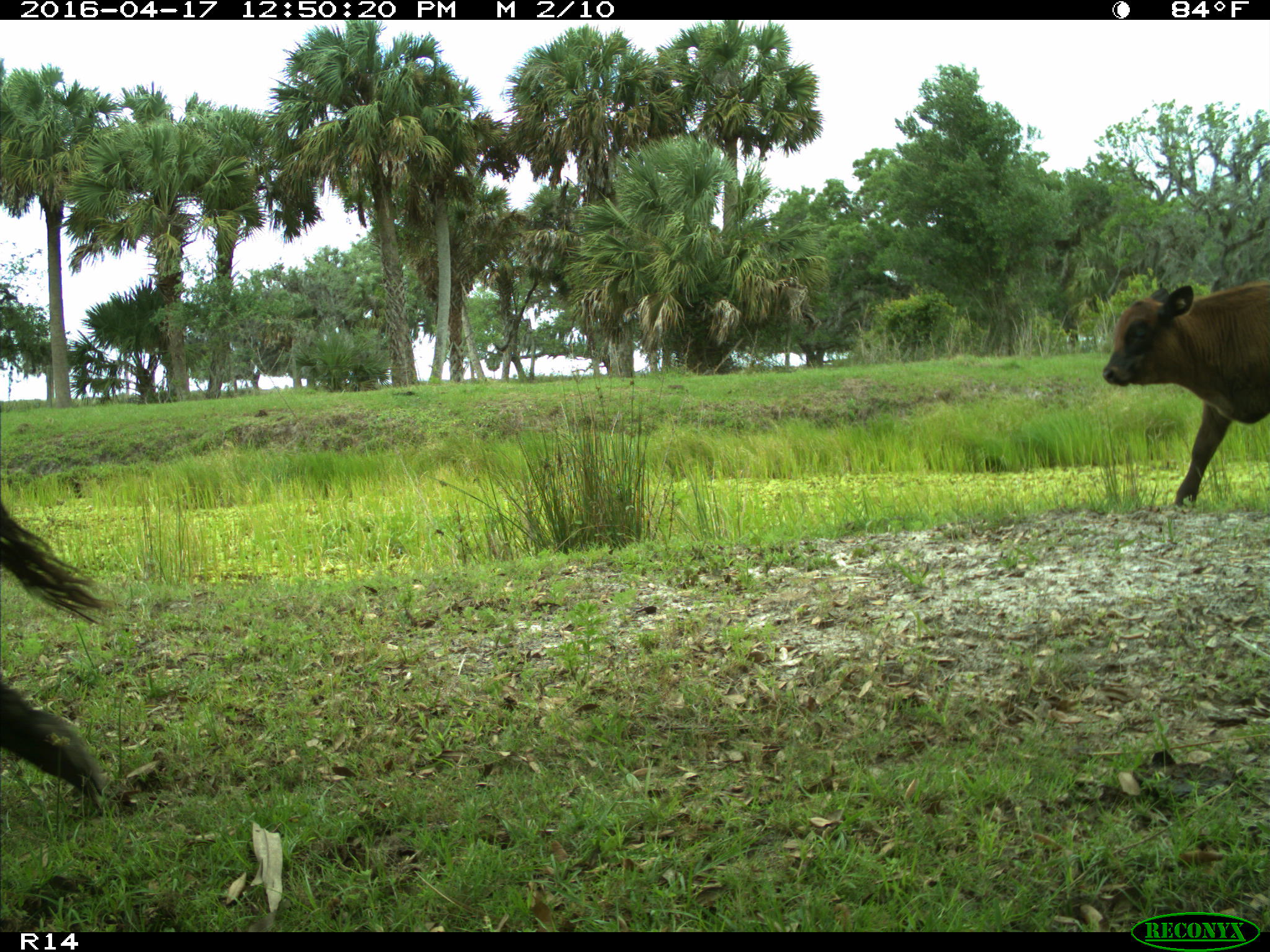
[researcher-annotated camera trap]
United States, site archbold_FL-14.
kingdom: Animalia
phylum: Chordata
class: Mammalia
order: Artiodactyla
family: Bovidae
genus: Bos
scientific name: Bos taurus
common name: domestic cow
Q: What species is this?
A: Bos taurus (domestic cow).